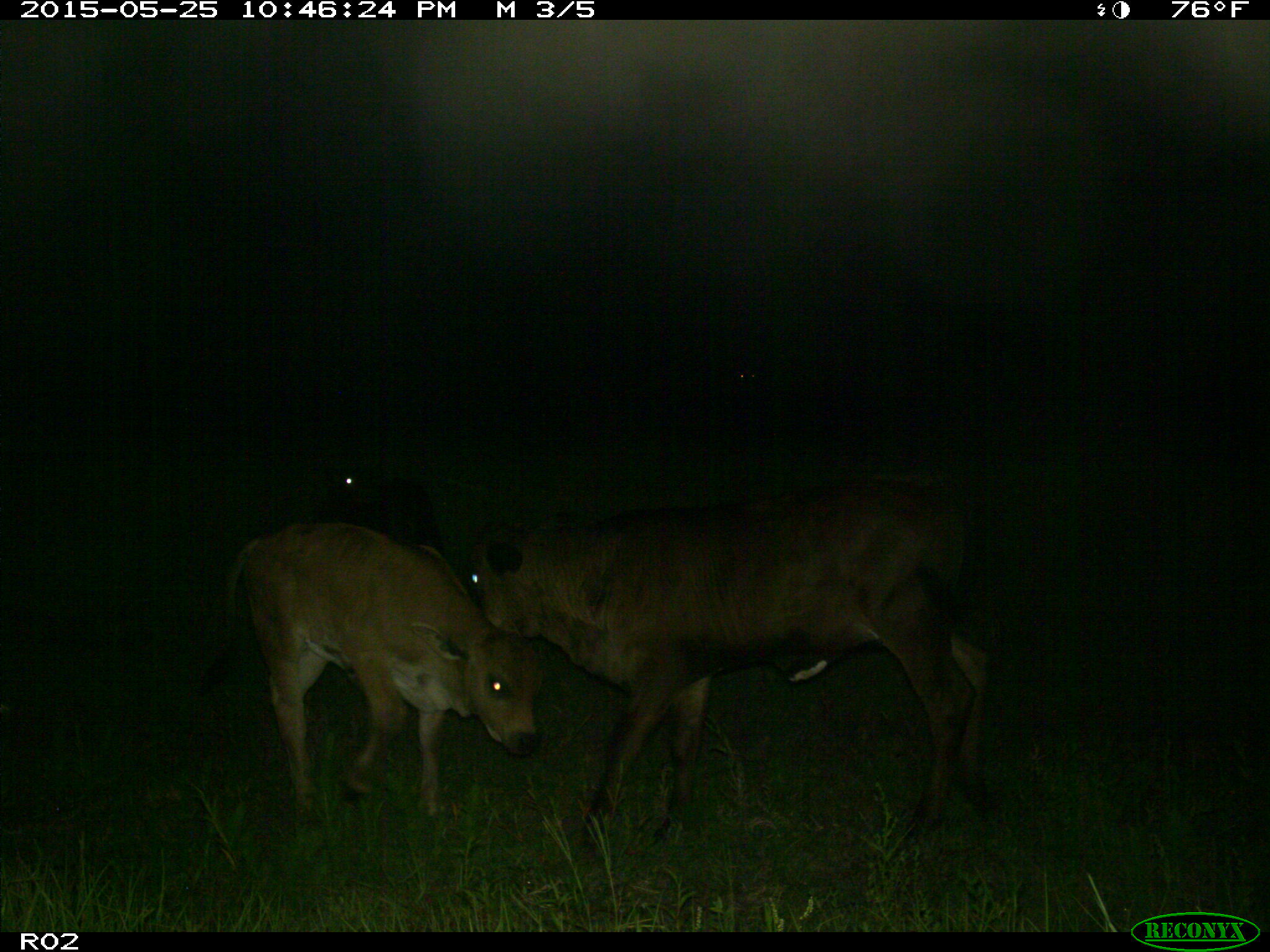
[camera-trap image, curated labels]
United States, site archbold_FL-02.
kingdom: Animalia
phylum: Chordata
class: Mammalia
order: Artiodactyla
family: Bovidae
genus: Bos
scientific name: Bos taurus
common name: domestic cow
Bos taurus (domestic cow).